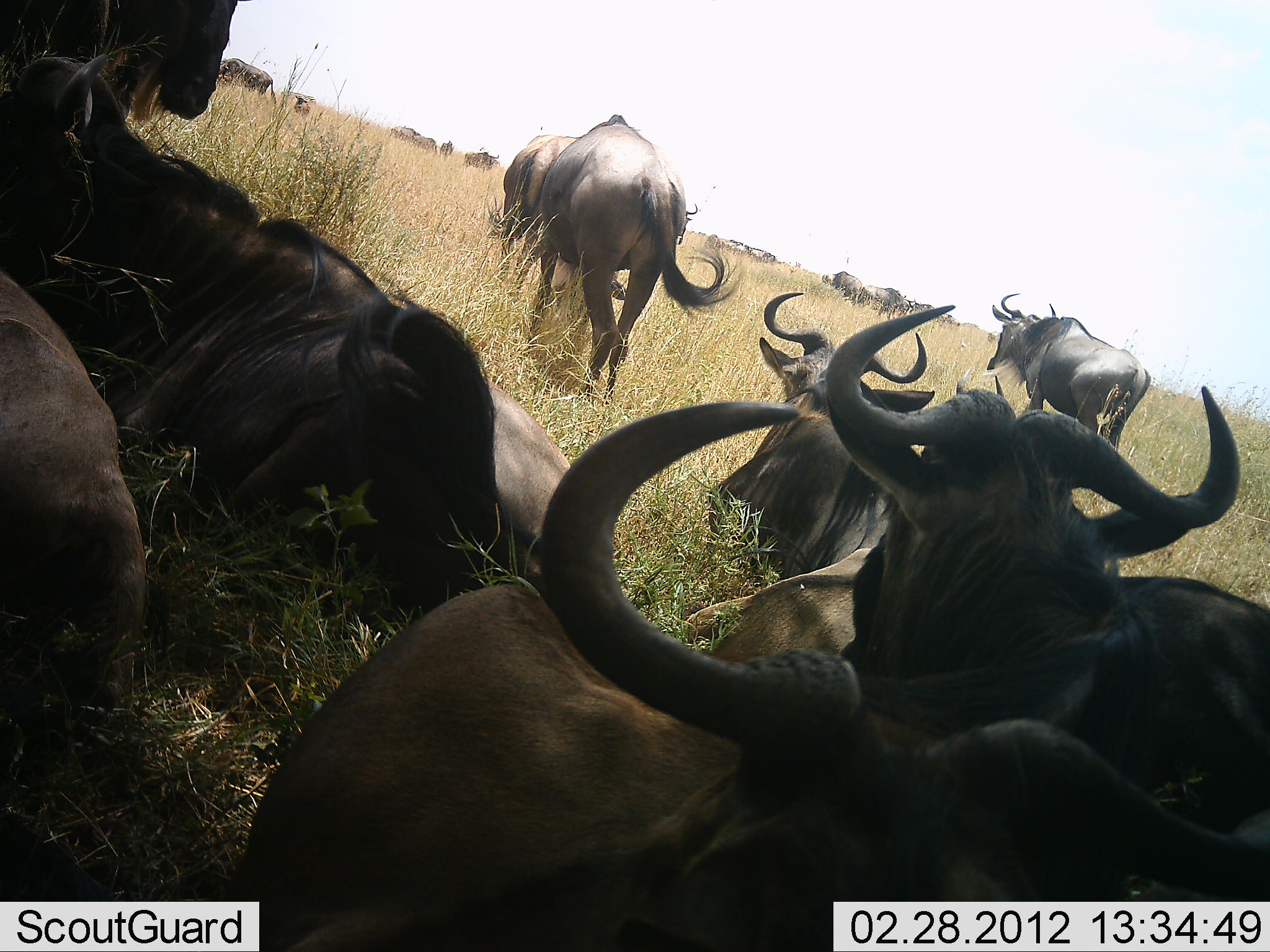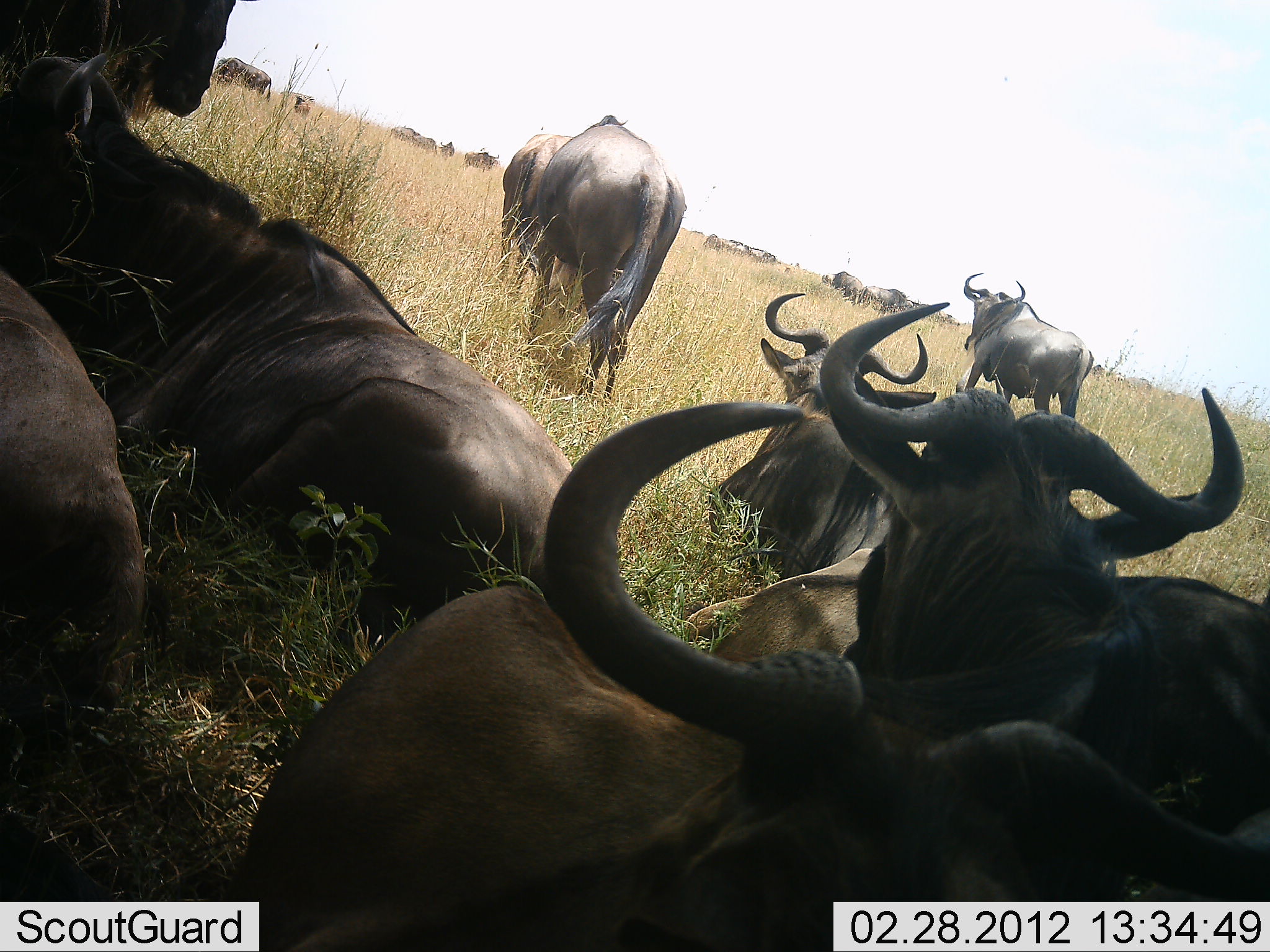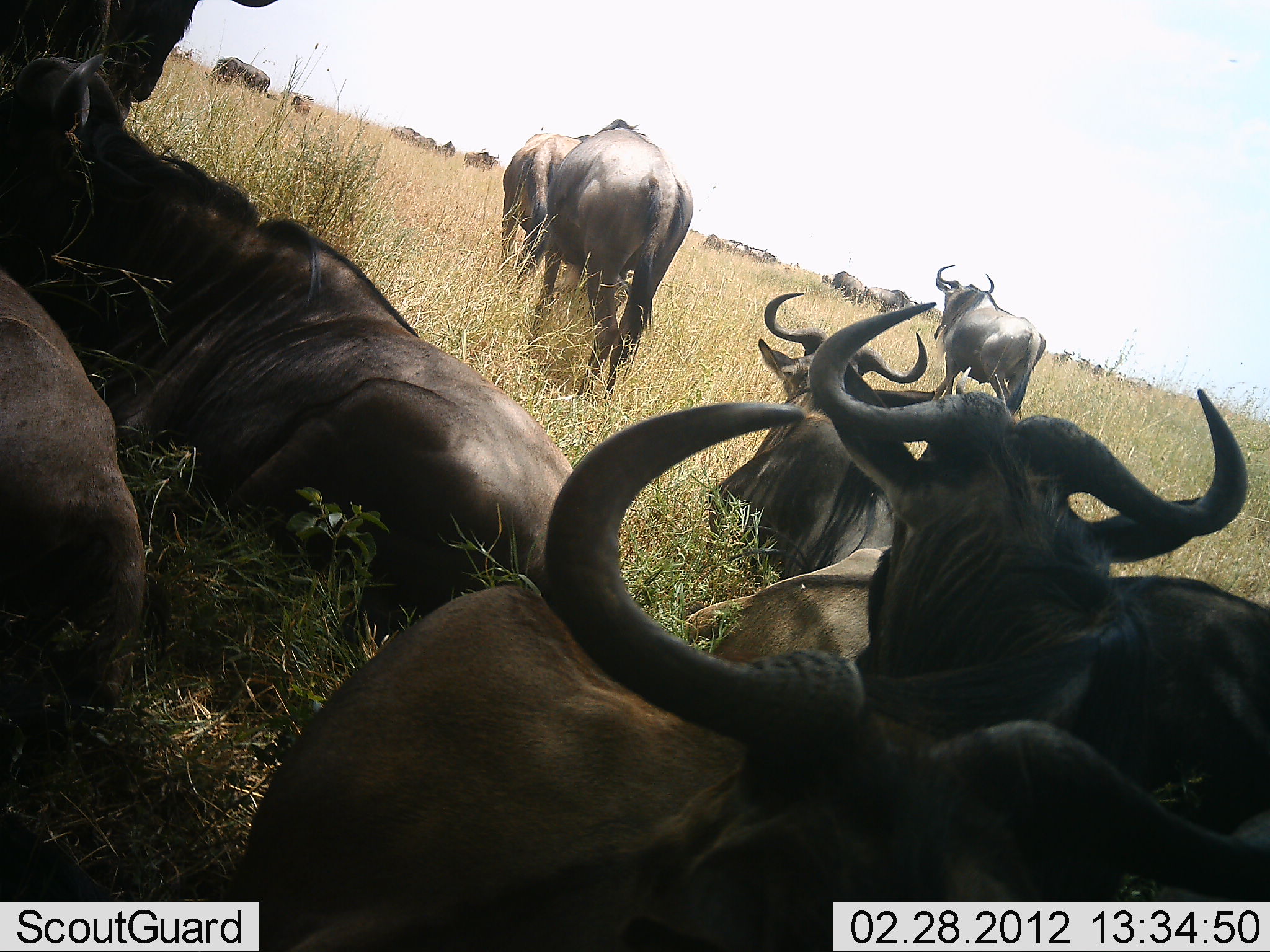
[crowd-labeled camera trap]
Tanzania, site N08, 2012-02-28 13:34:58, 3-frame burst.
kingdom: Animalia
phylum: Chordata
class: Mammalia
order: Artiodactyla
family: Bovidae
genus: Connochaetes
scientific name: Connochaetes taurinus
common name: blue wildebeest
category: wildebeest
Wildebeest (blue wildebeest) (Connochaetes taurinus), count 11-50. Behavior (volunteer vote fractions): standing 75%, resting 100%, moving 75%, interacting 8%. Young present (vote fraction): 0%. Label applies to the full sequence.